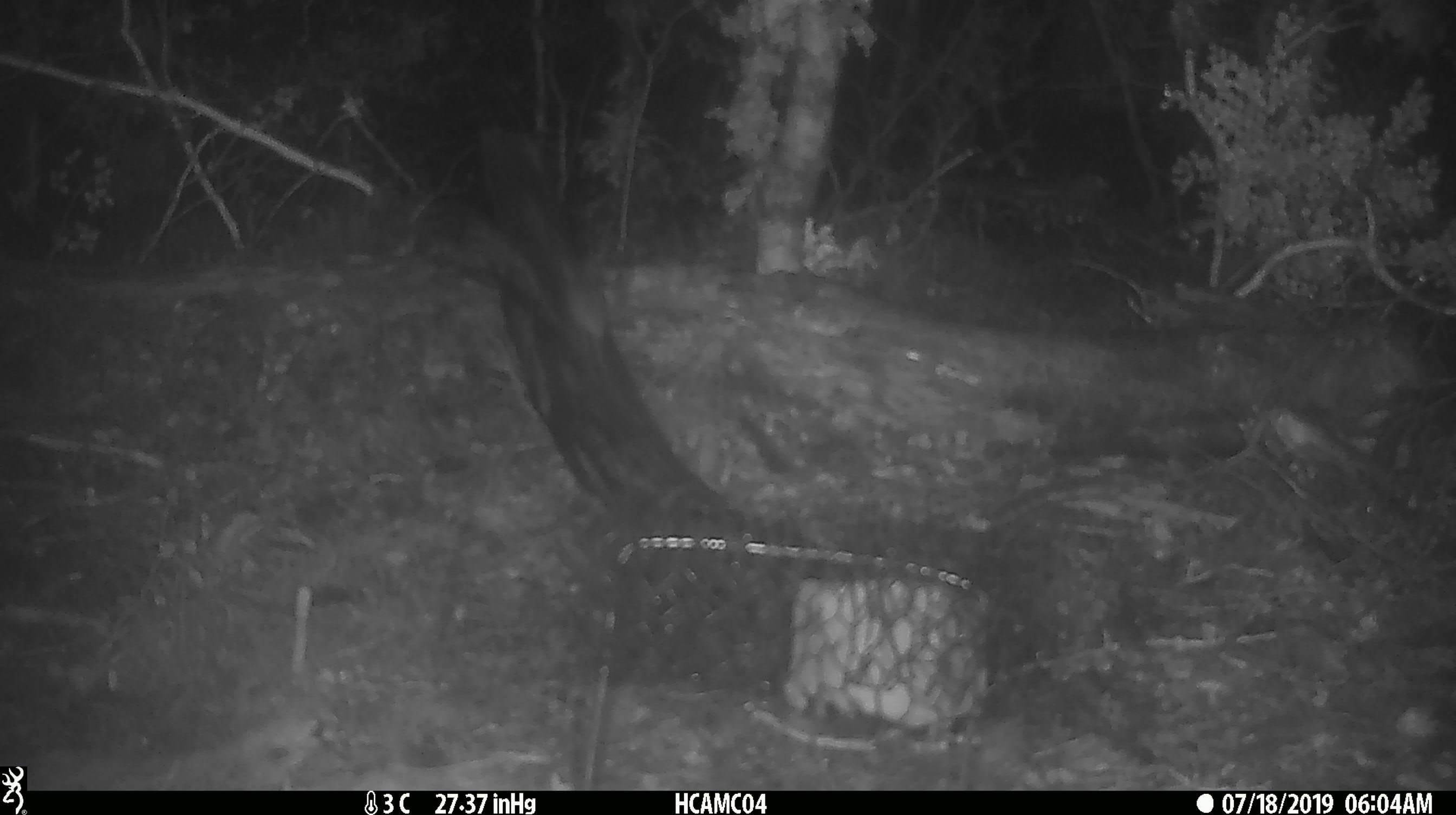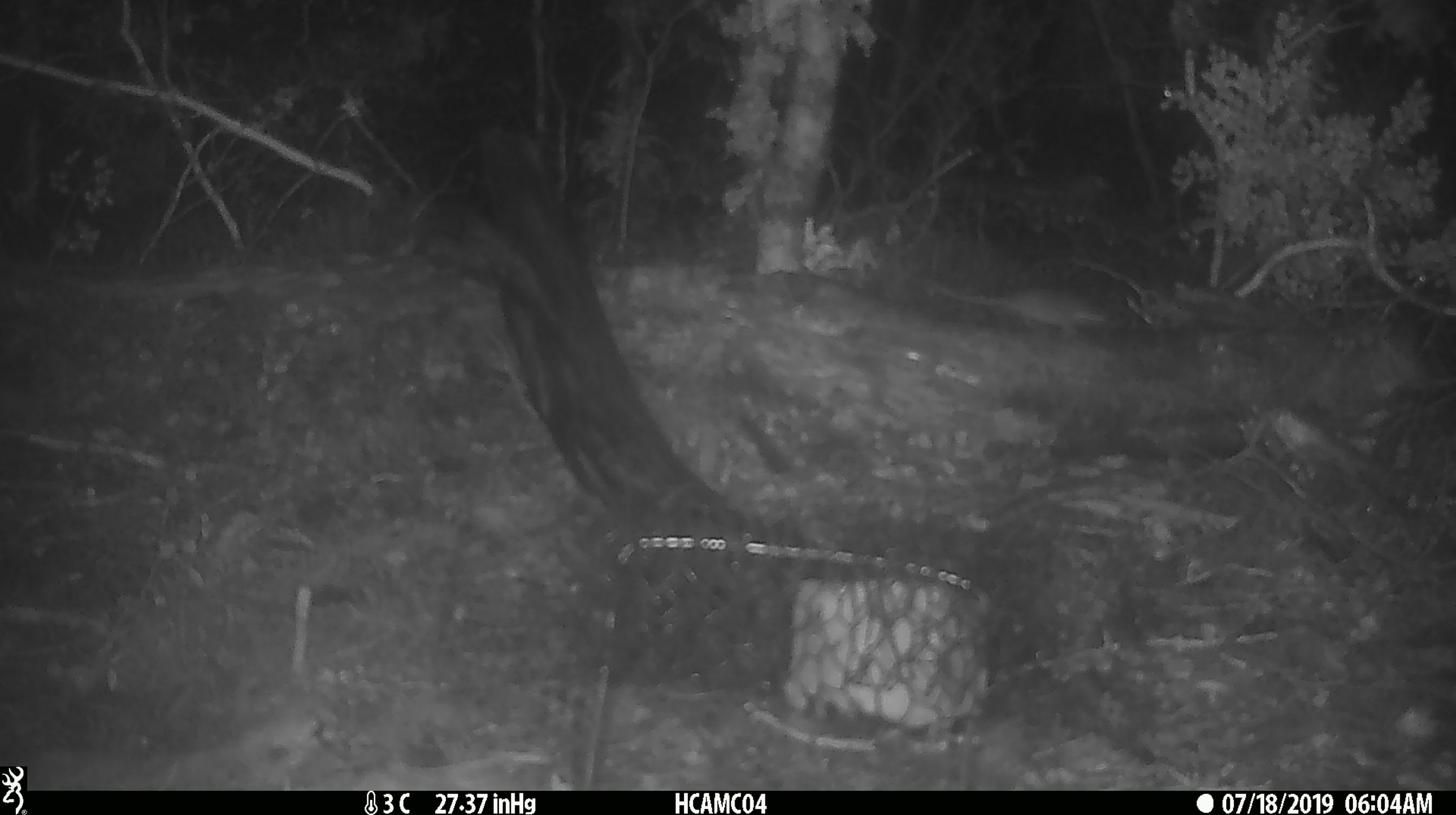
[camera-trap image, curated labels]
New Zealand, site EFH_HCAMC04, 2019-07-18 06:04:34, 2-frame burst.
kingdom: Animalia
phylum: Chordata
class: Mammalia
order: Rodentia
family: Muridae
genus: Mus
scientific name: Mus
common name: mouse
Mouse (Mus).